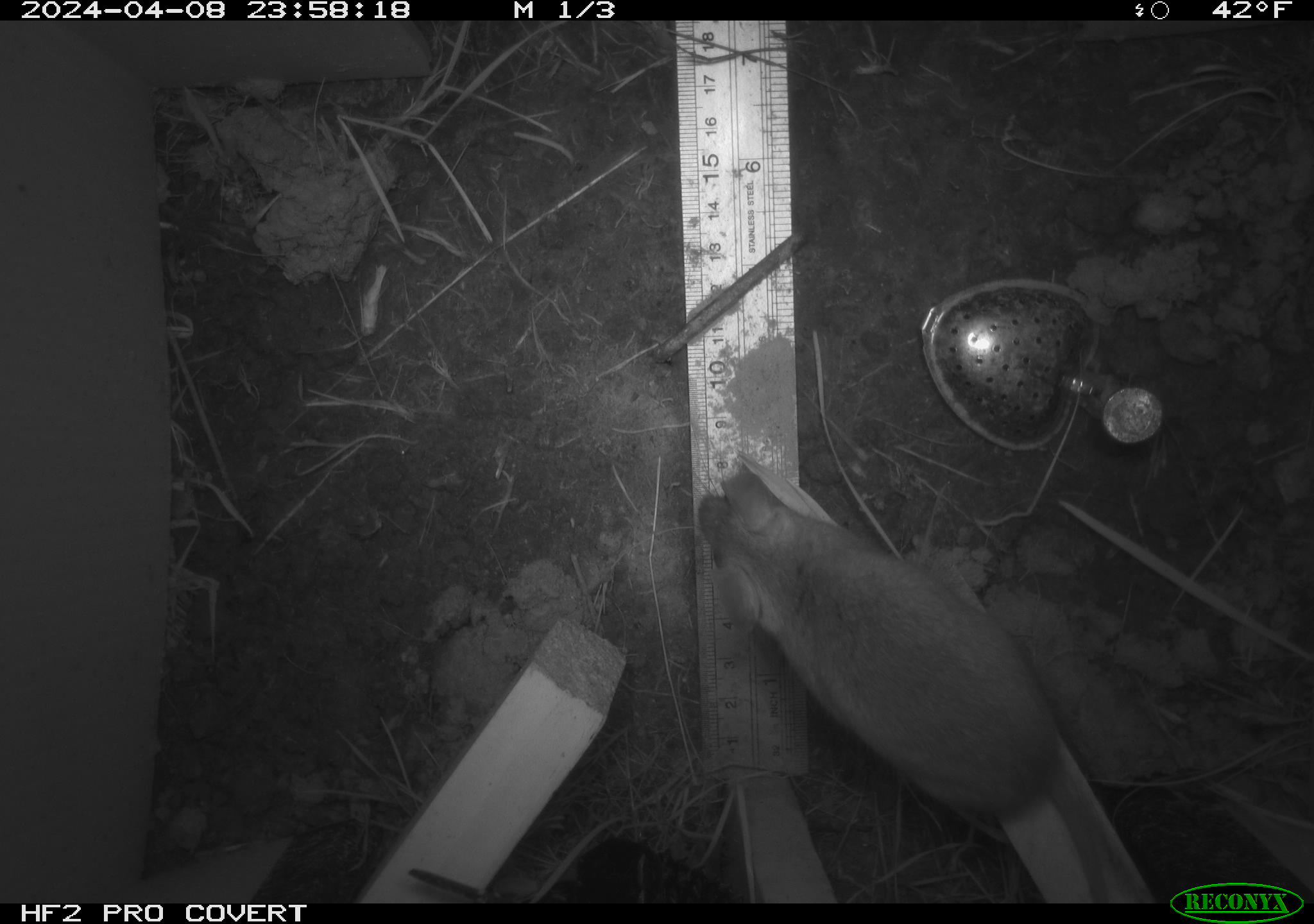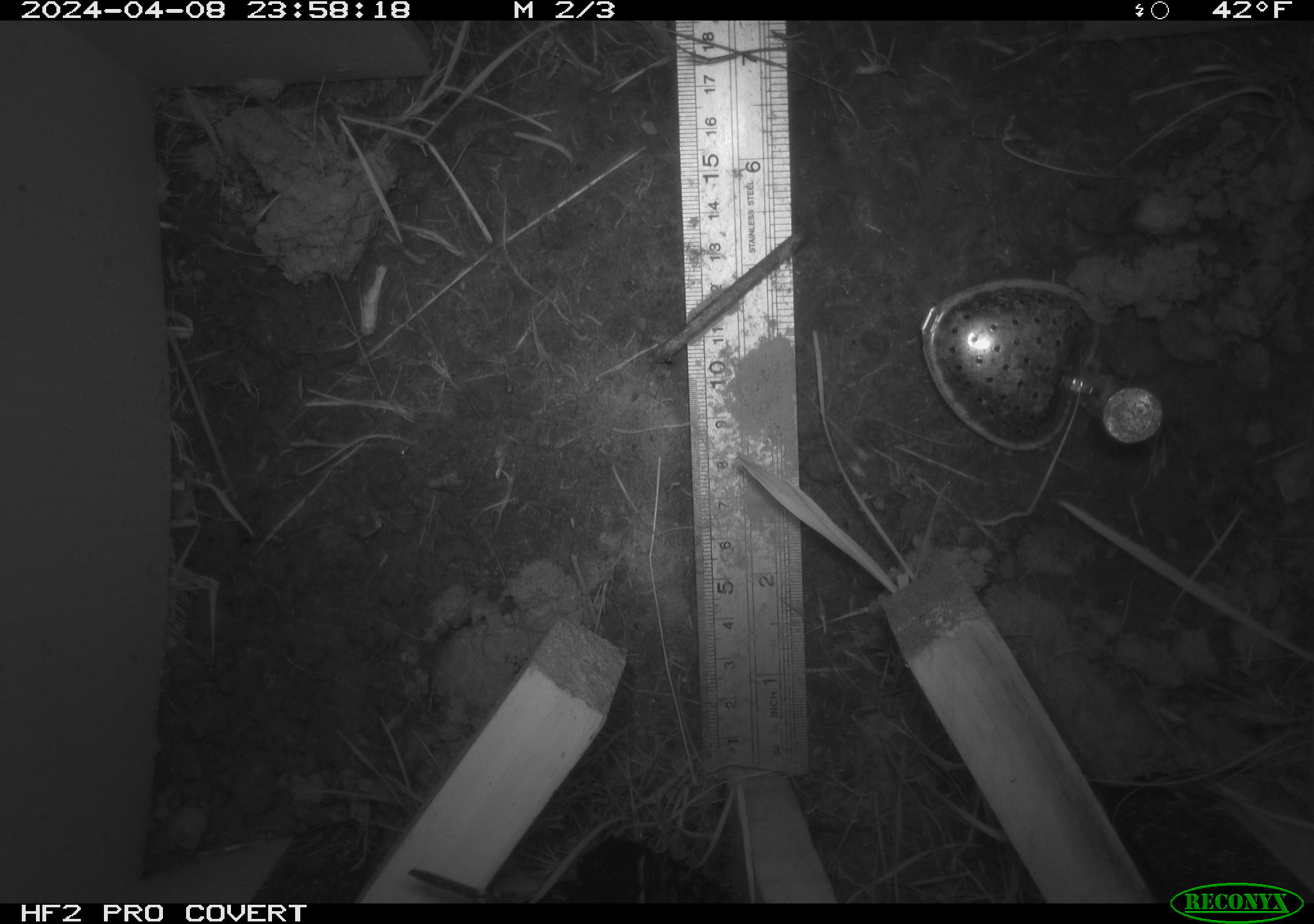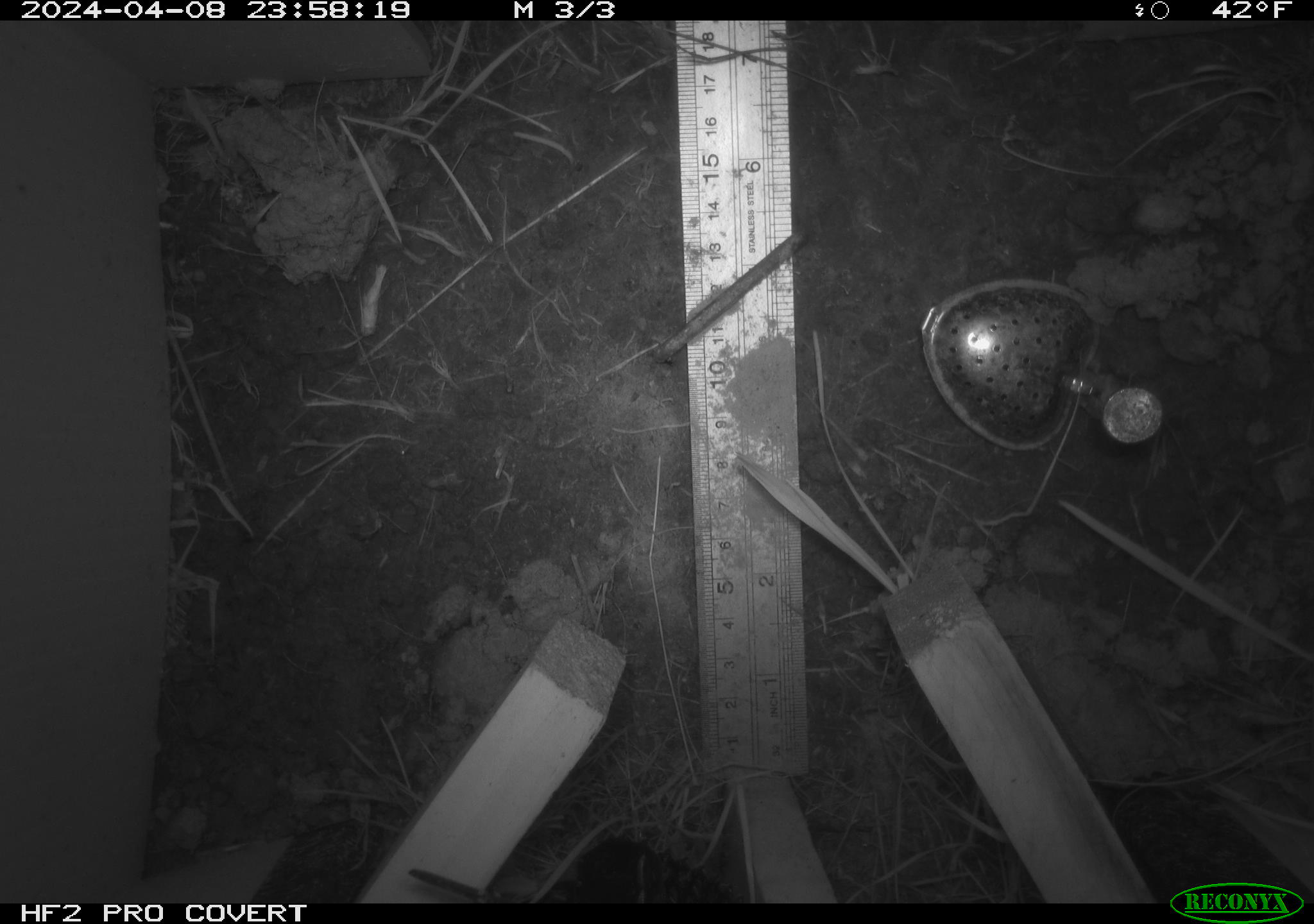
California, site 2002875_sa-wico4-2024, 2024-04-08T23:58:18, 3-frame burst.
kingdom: Animalia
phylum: Chordata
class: Mammalia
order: Rodentia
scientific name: Rodentia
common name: rodent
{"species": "rodent (Rodentia)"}